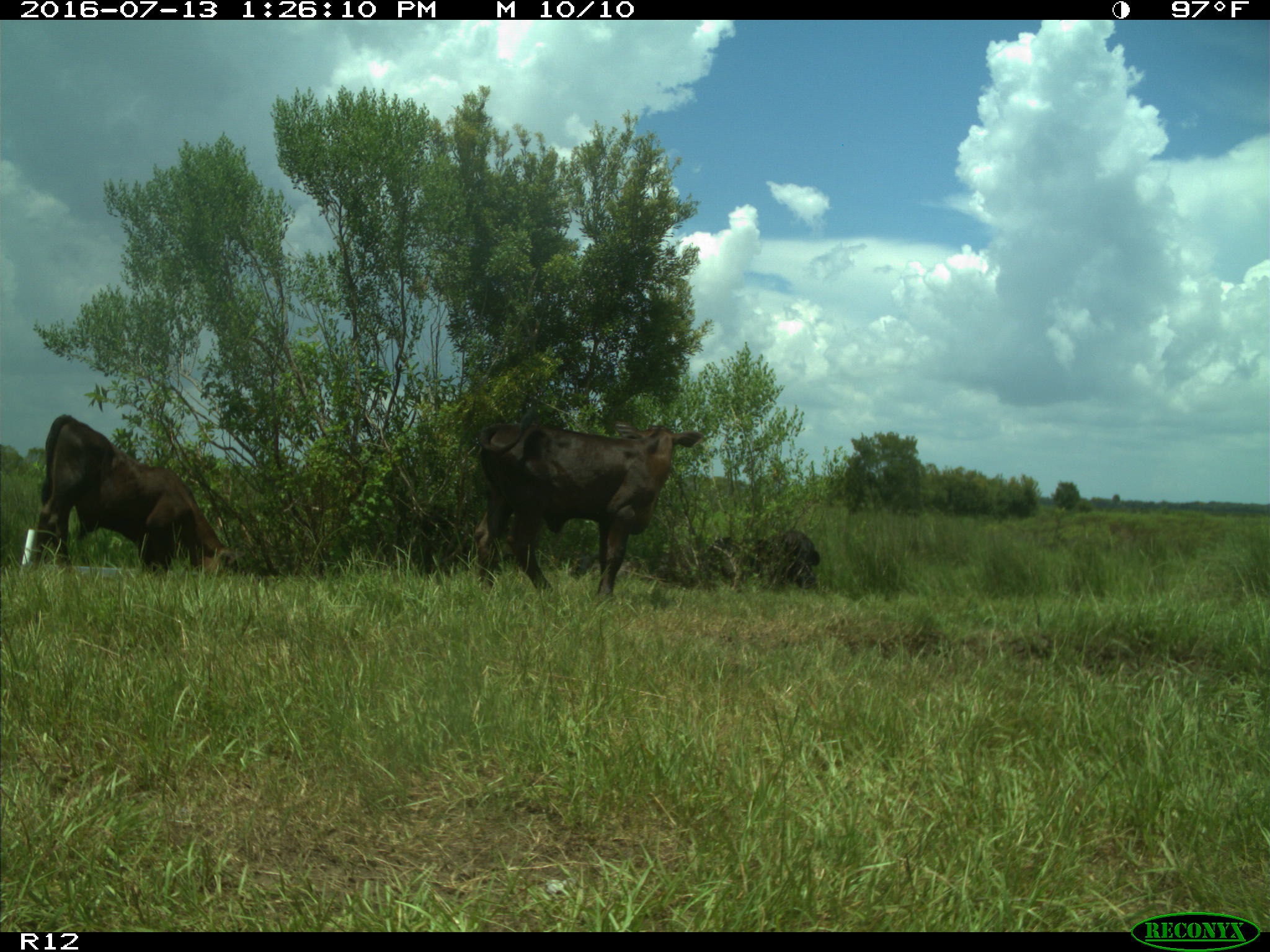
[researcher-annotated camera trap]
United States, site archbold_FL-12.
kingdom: Animalia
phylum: Chordata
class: Mammalia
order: Artiodactyla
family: Bovidae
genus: Bos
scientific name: Bos taurus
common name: domestic cow